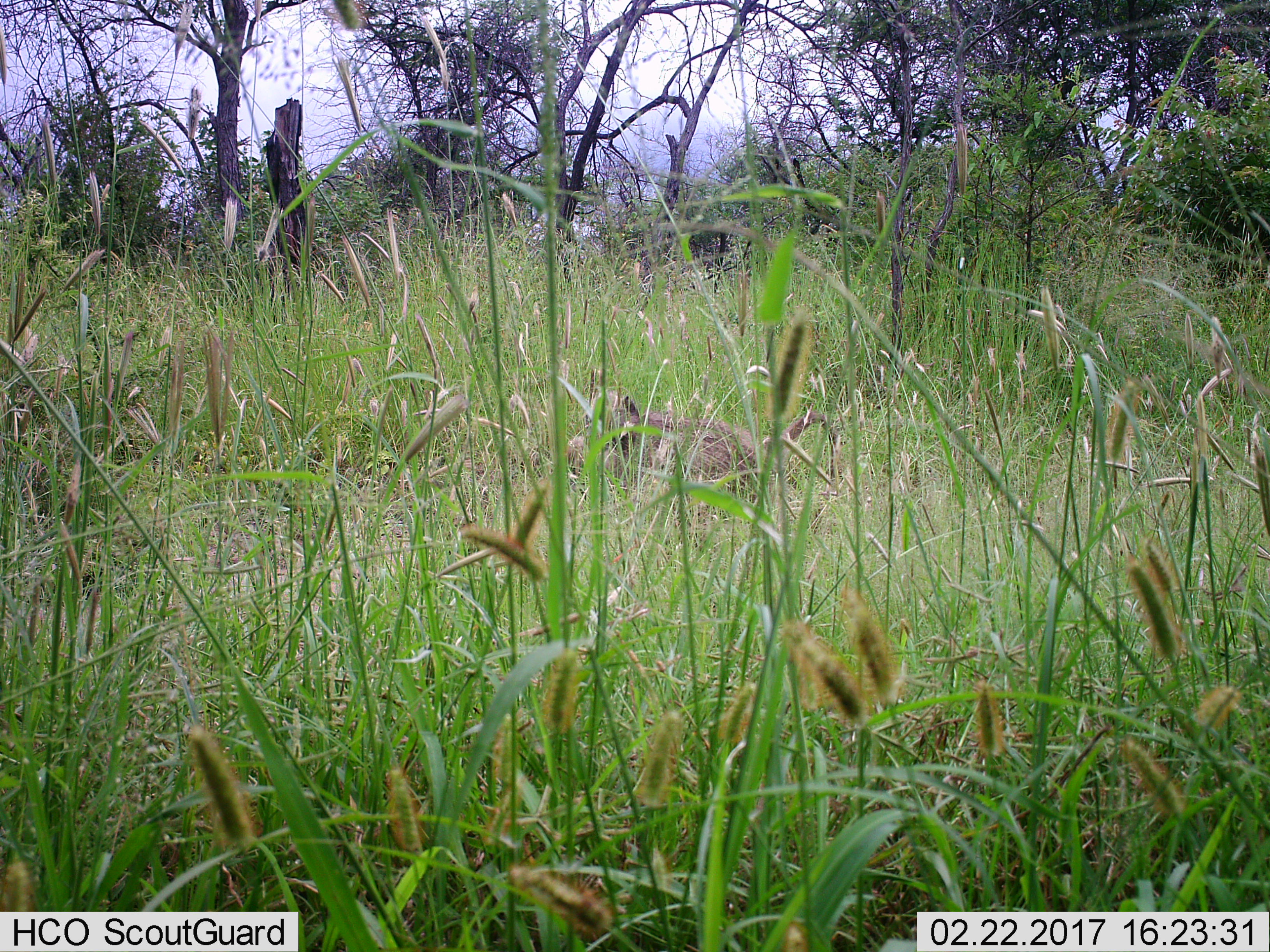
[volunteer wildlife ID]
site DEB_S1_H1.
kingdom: Animalia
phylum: Chordata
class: Mammalia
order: Primates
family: Cercopithecidae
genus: Papio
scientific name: Papio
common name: baboon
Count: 1.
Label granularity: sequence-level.